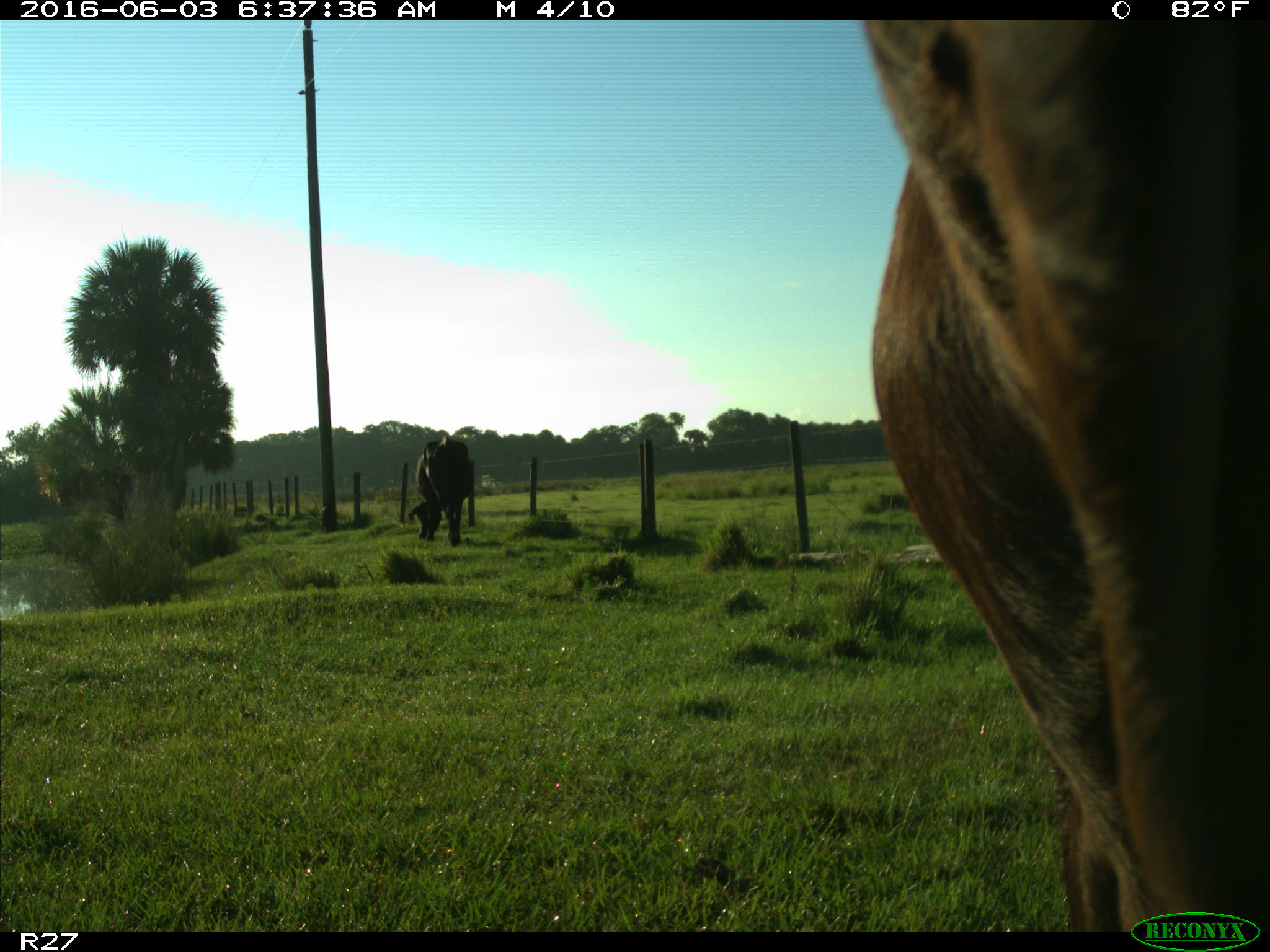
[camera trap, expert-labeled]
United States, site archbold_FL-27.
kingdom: Animalia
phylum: Chordata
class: Mammalia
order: Artiodactyla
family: Bovidae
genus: Bos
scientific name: Bos taurus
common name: domestic cow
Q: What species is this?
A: Bos taurus (domestic cow).